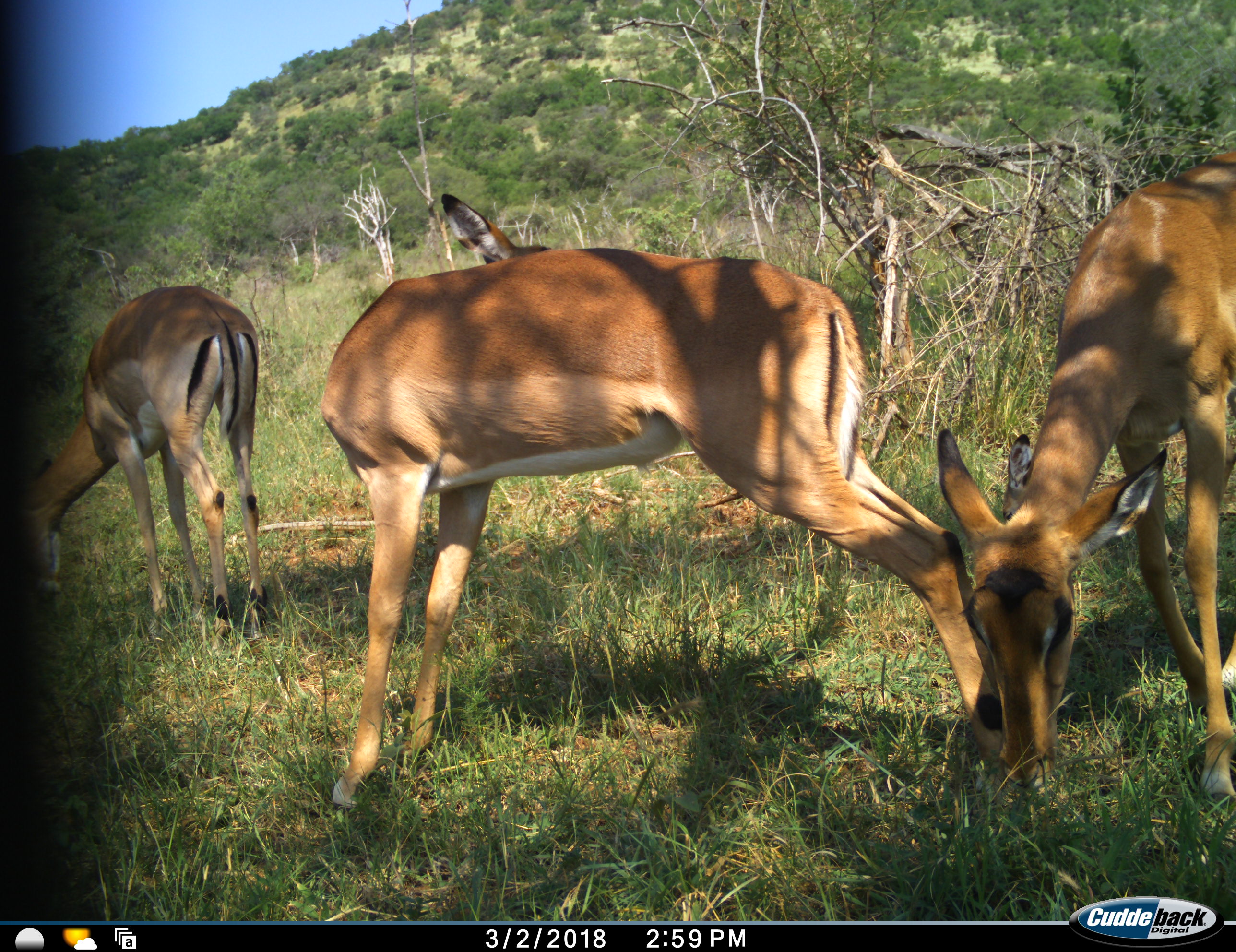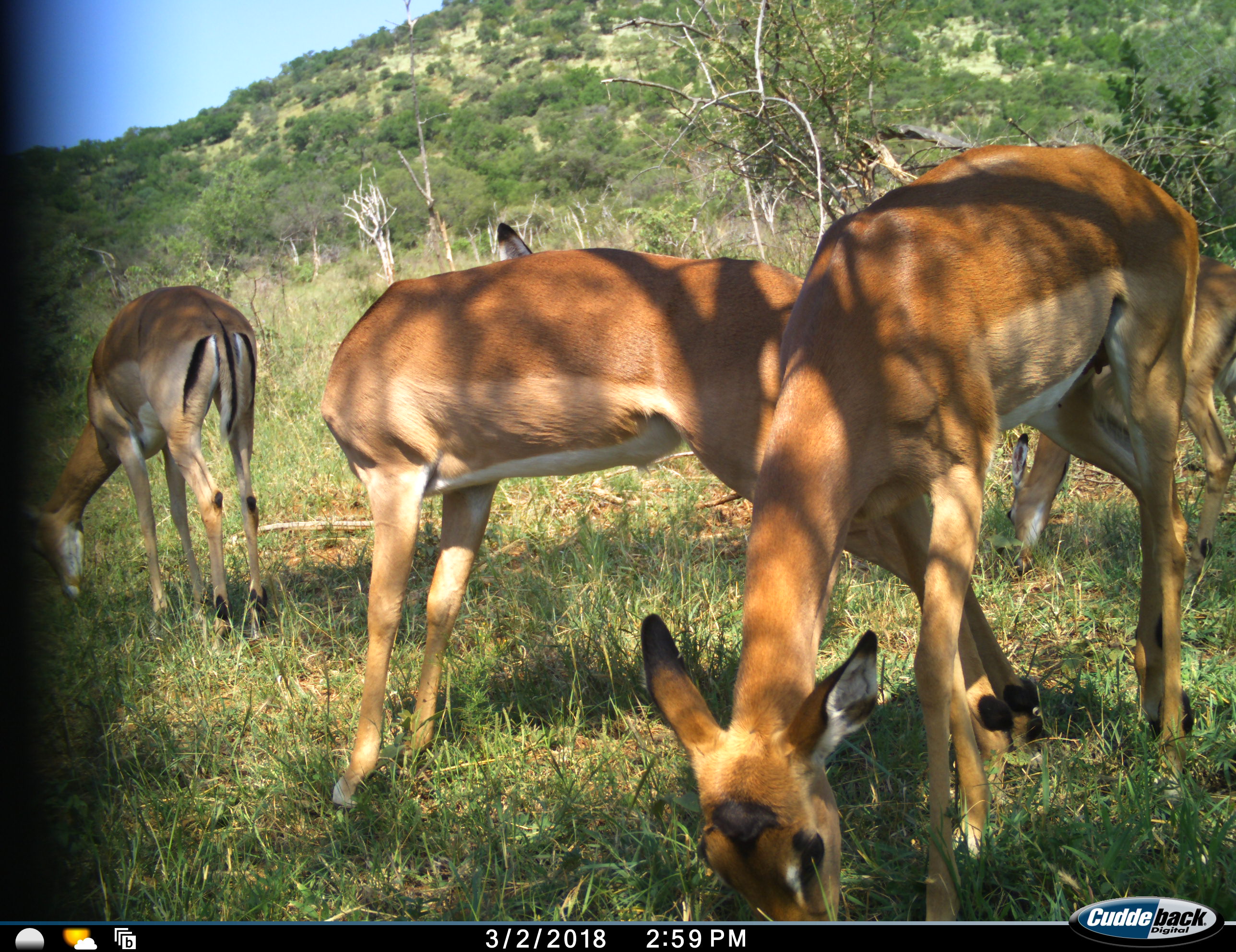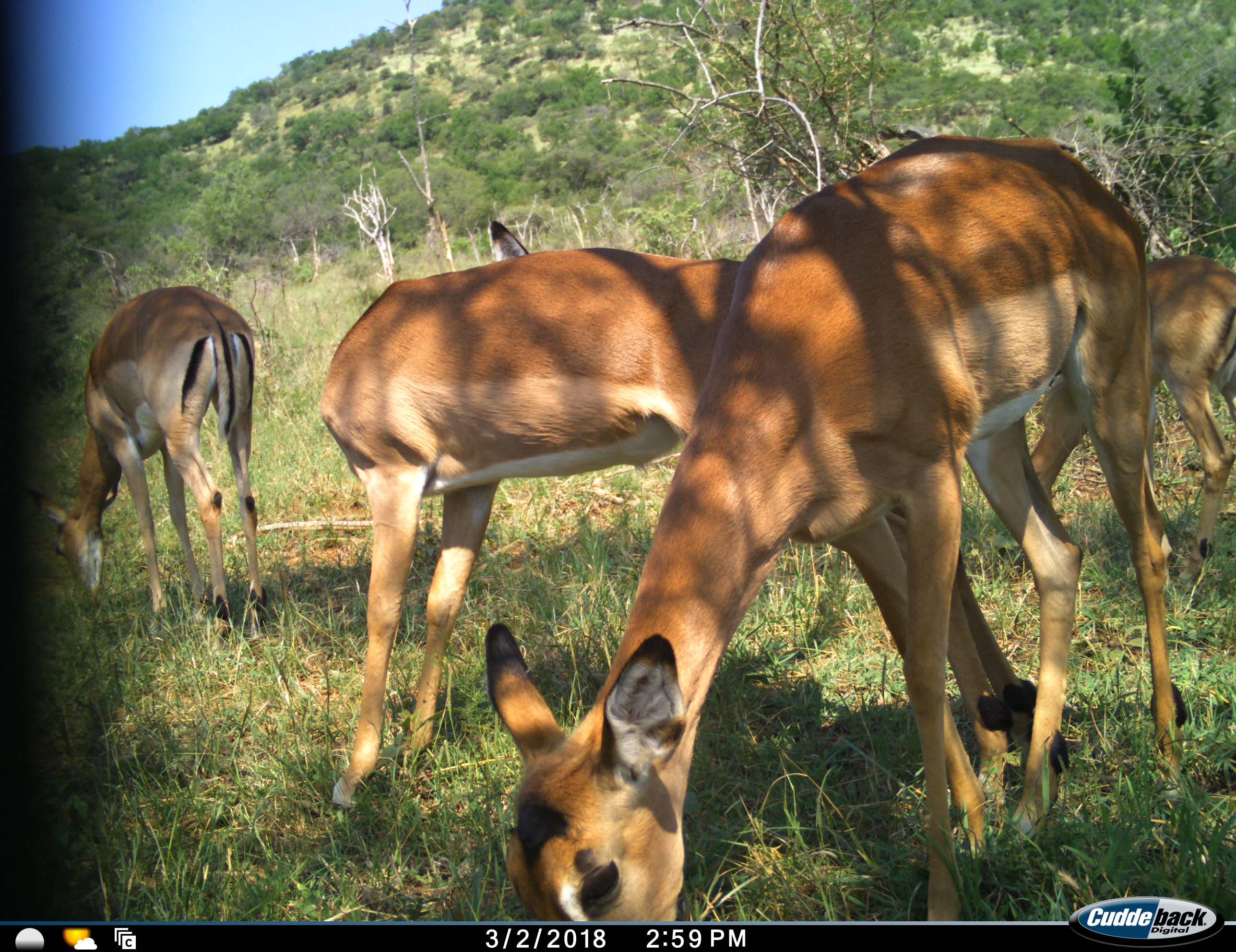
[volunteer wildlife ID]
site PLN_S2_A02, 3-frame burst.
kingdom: Animalia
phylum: Chordata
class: Mammalia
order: Artiodactyla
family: Bovidae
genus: Aepyceros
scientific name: Aepyceros melampus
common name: impala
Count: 4.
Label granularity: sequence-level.